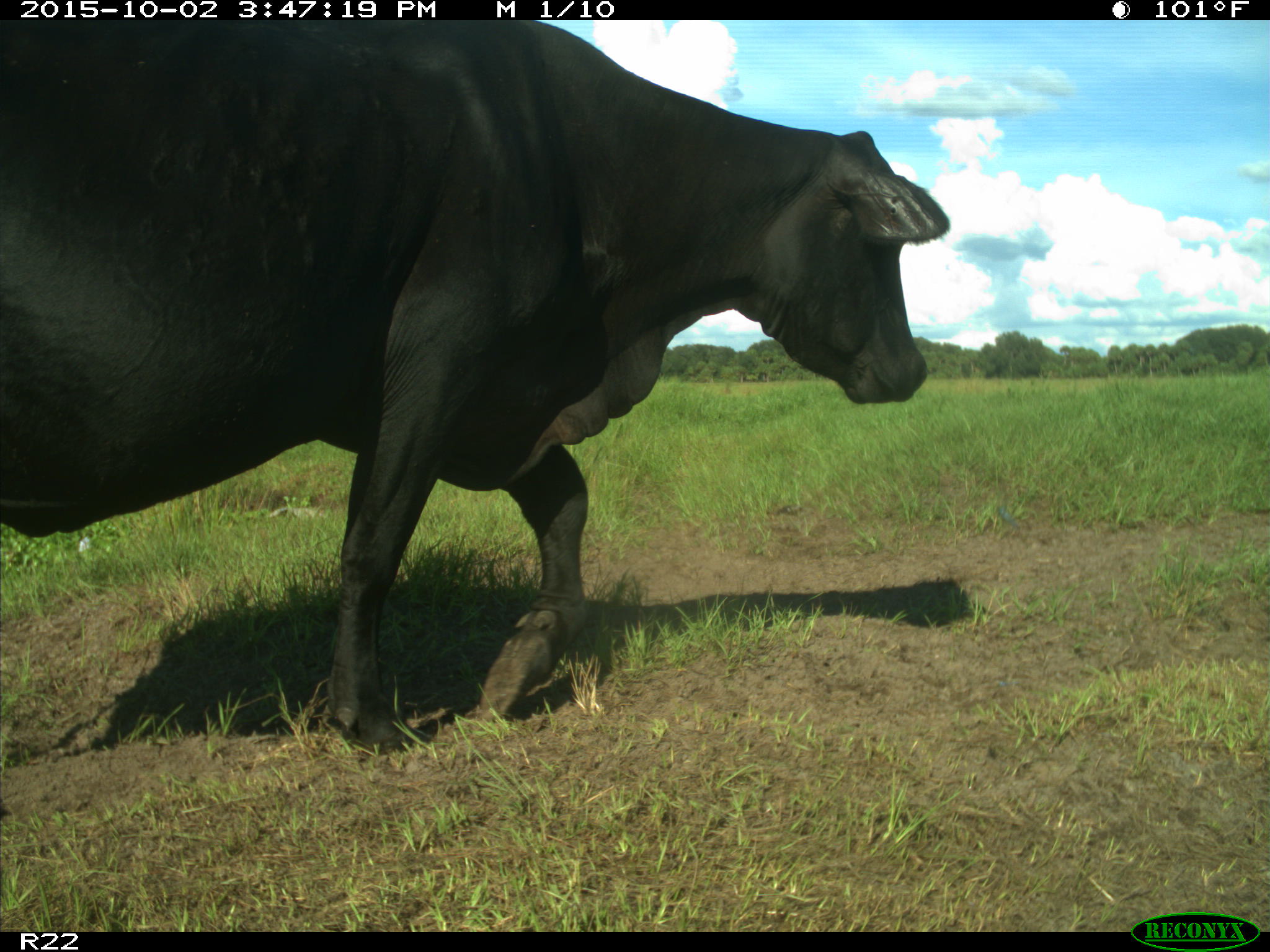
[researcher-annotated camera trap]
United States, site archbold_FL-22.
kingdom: Animalia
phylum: Chordata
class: Mammalia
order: Artiodactyla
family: Bovidae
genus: Bos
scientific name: Bos taurus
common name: domestic cow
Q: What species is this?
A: Bos taurus (domestic cow).